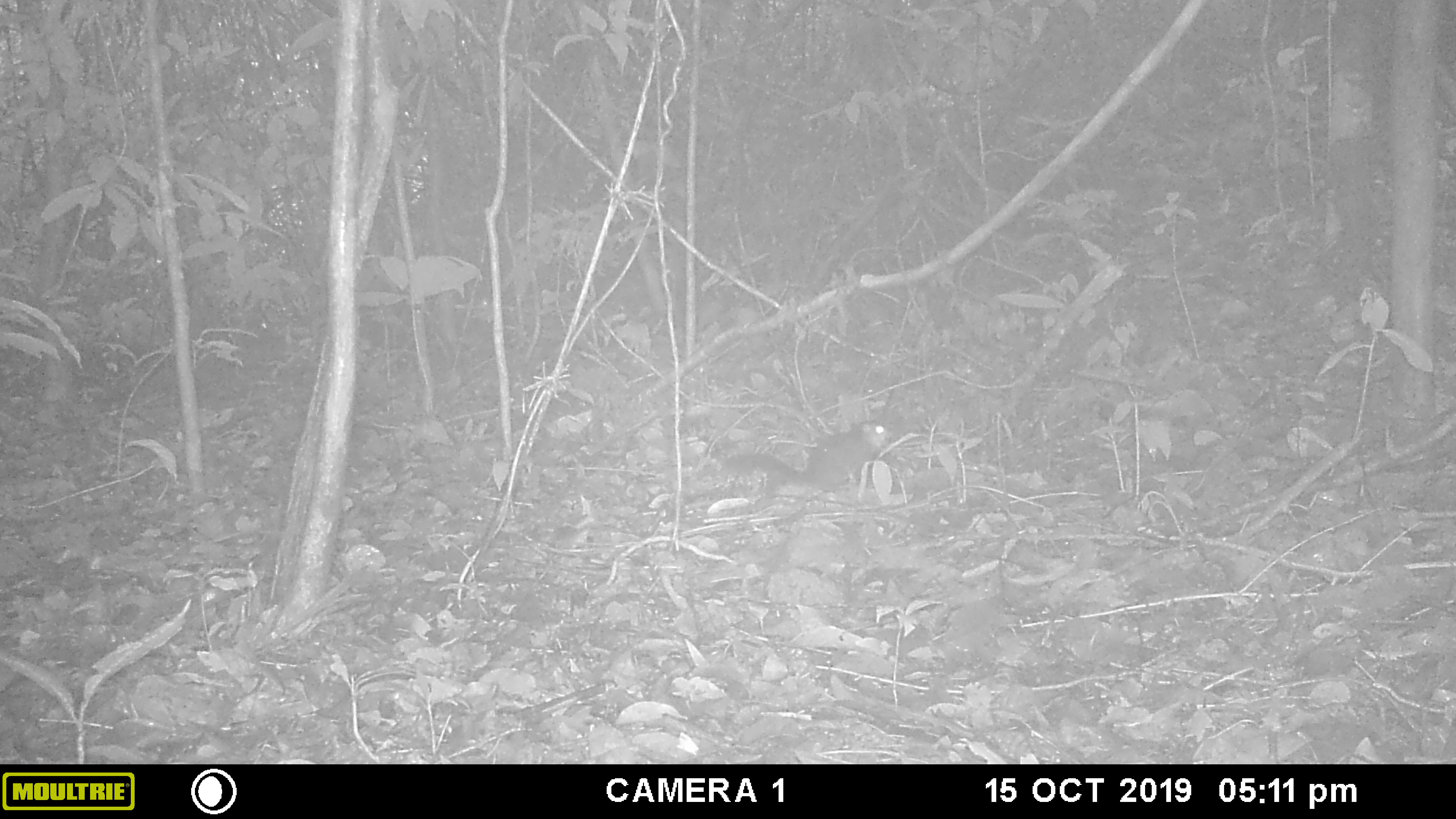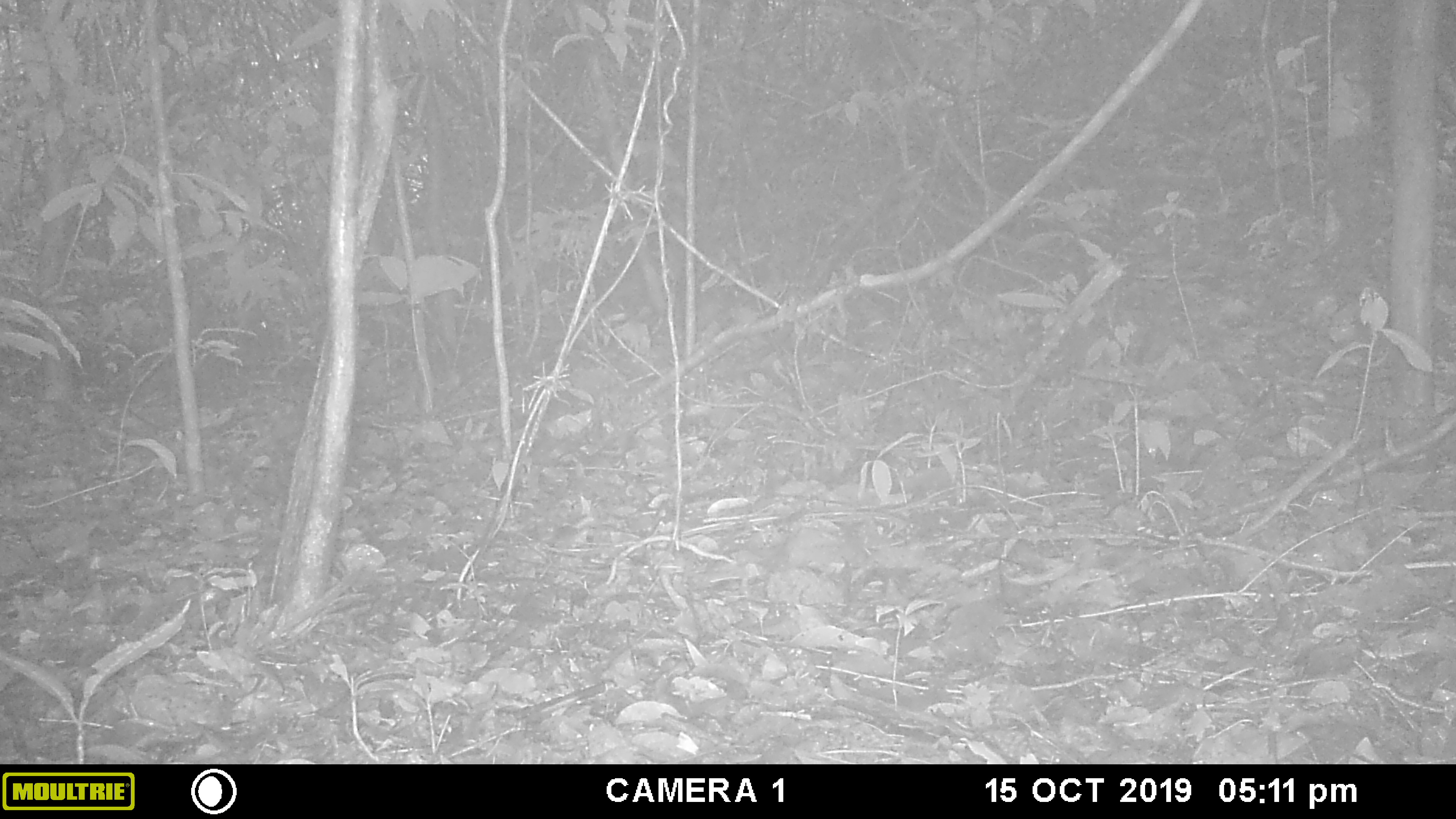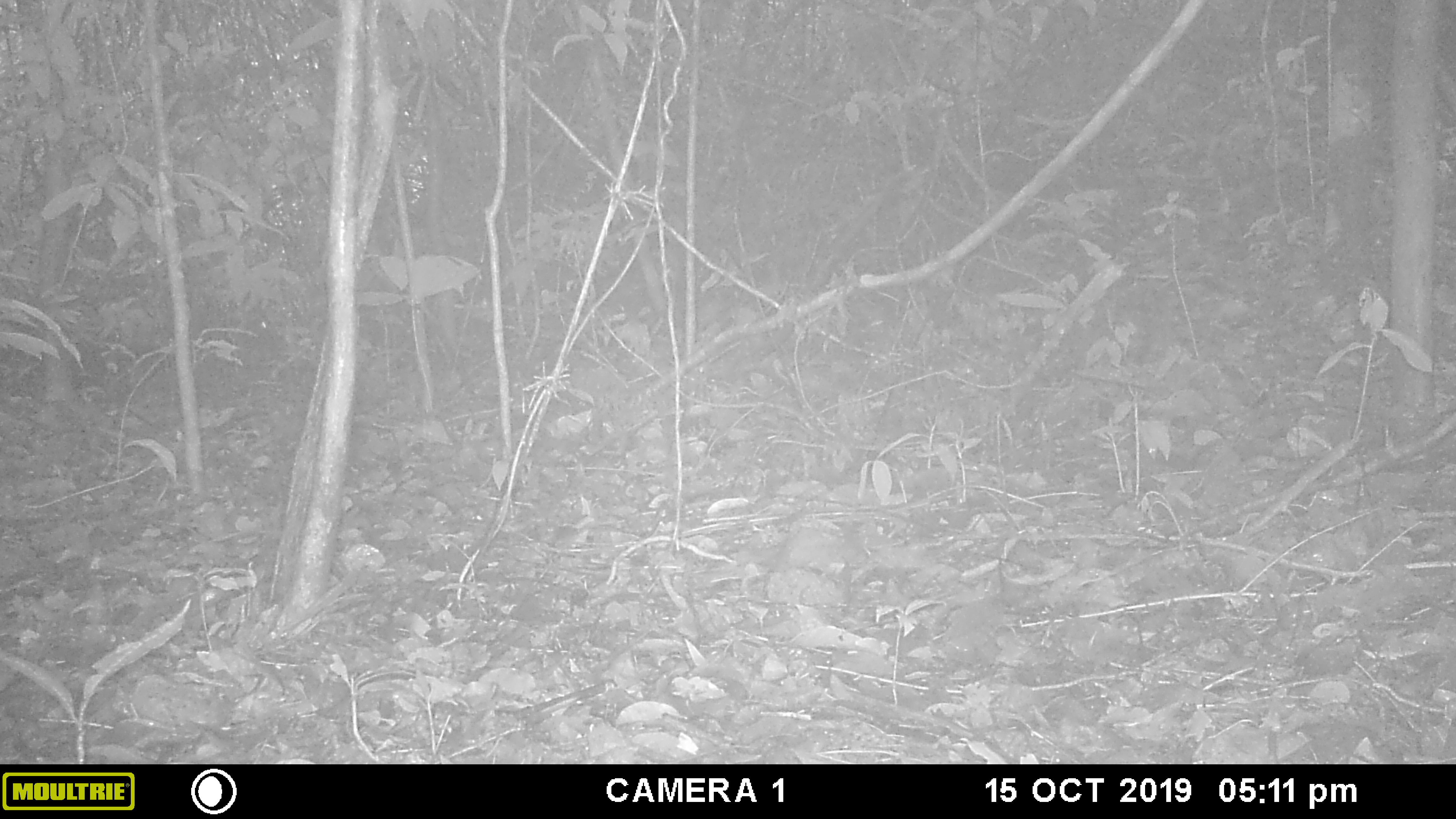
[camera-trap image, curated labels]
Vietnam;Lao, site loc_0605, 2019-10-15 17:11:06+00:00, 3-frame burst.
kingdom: Animalia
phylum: Chordata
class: Mammalia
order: Rodentia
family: Sciuridae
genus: Dremomys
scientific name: Dremomys rufigenis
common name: red-cheeked squirrel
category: red cheeked squirrel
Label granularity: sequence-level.